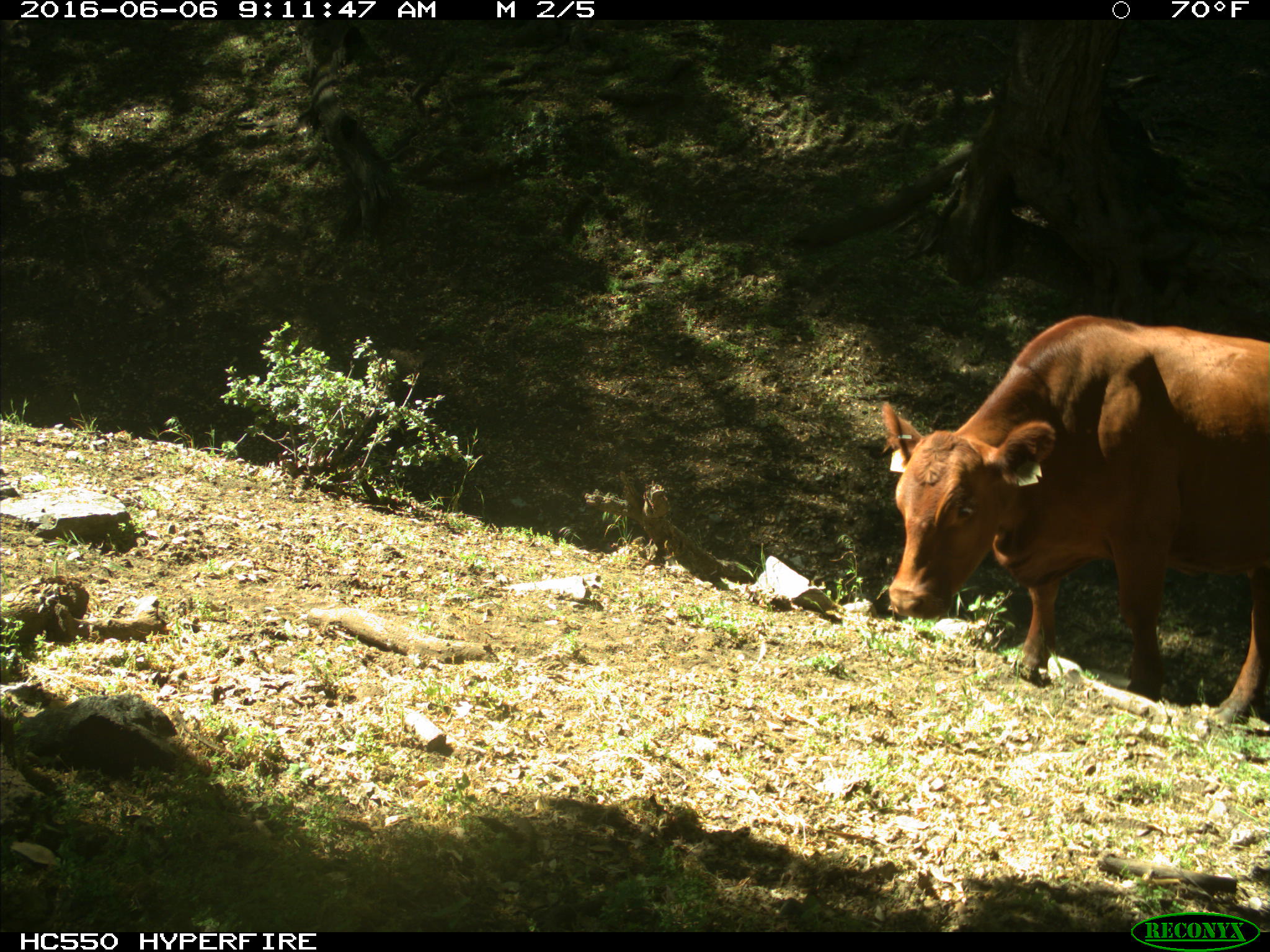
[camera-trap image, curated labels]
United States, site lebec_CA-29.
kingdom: Animalia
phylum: Chordata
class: Mammalia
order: Artiodactyla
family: Bovidae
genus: Bos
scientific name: Bos taurus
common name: domestic cow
Bos taurus (domestic cow).